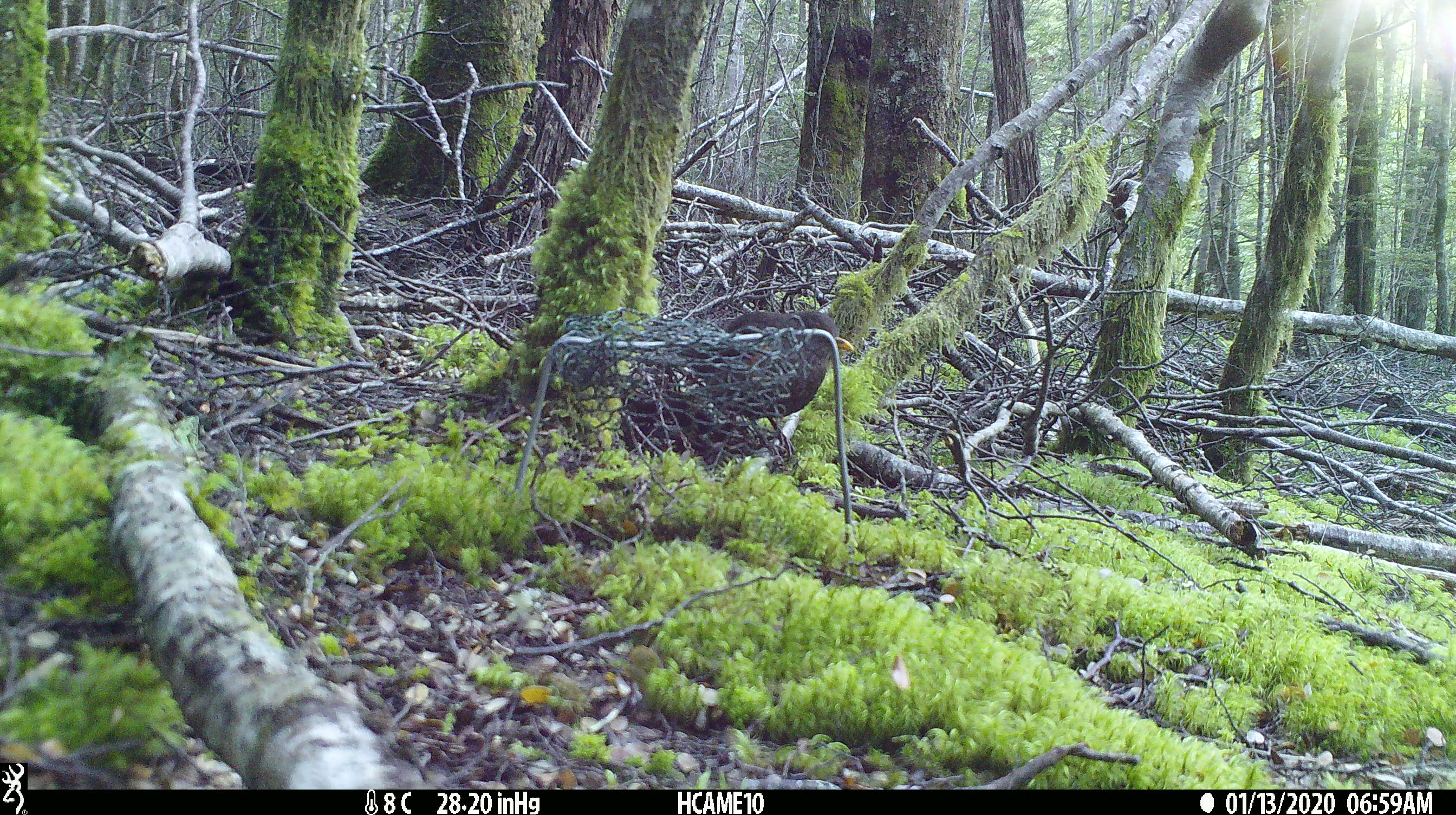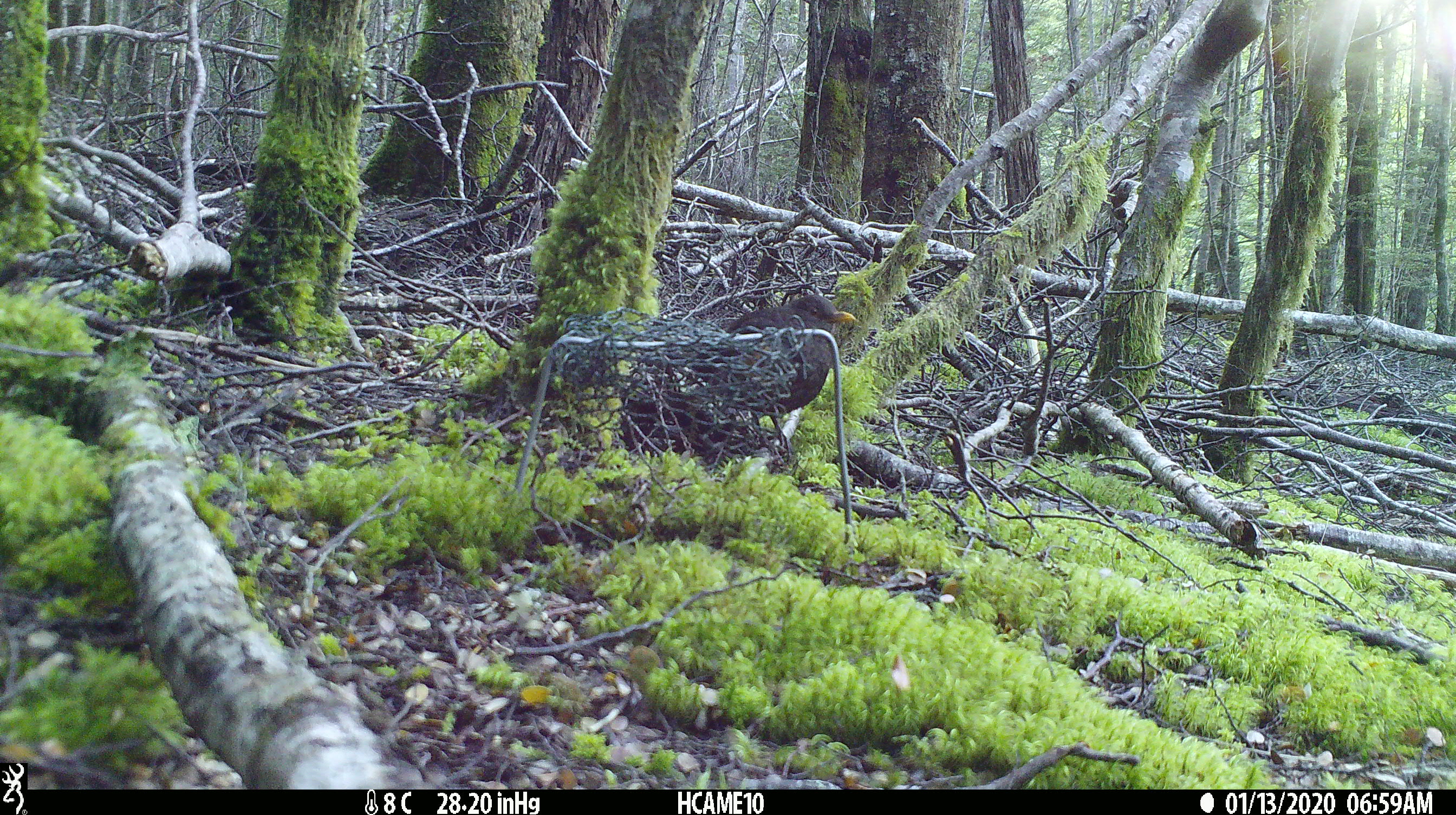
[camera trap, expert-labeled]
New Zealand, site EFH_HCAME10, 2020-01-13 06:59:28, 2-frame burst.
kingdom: Animalia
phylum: Chordata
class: Aves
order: Passeriformes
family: Turdidae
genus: Turdus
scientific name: Turdus merula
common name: eurasian blackbird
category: blackbird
Blackbird (eurasian blackbird) (Turdus merula).